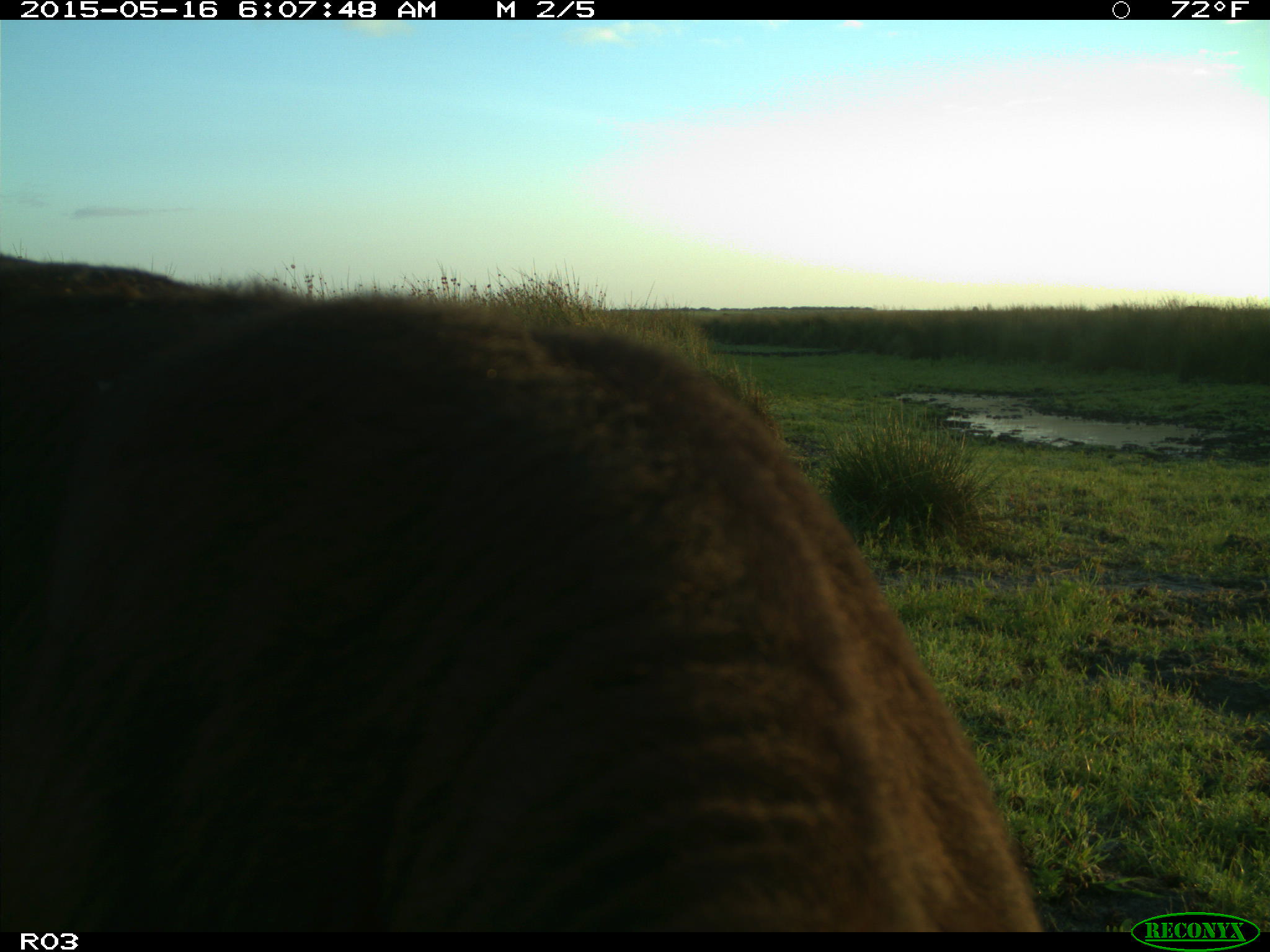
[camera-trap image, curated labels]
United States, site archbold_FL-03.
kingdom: Animalia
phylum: Chordata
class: Mammalia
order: Artiodactyla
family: Bovidae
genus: Bos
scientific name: Bos taurus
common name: domestic cow